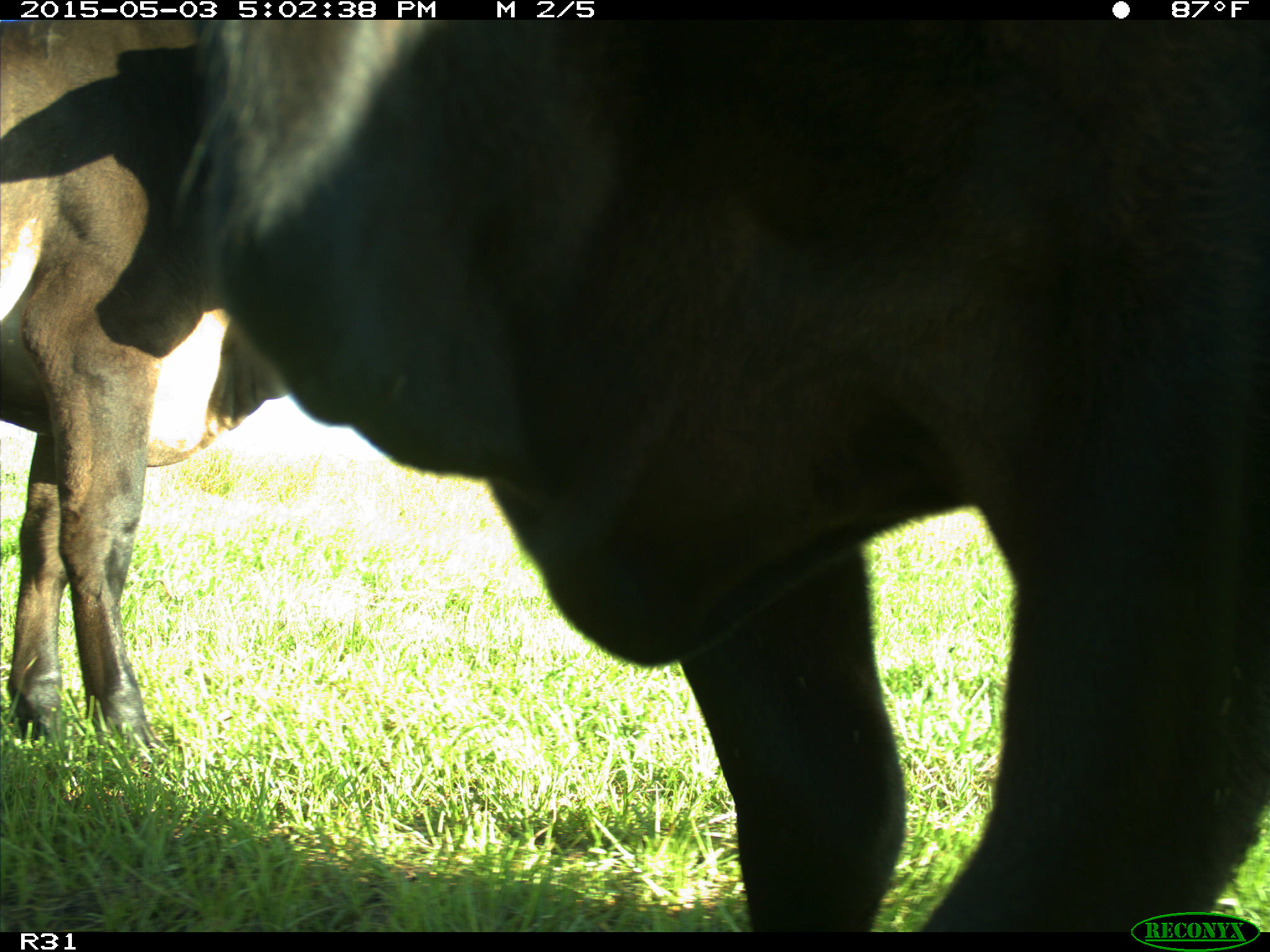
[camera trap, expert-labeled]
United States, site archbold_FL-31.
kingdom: Animalia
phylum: Chordata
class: Mammalia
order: Artiodactyla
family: Bovidae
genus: Bos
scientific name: Bos taurus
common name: domestic cow